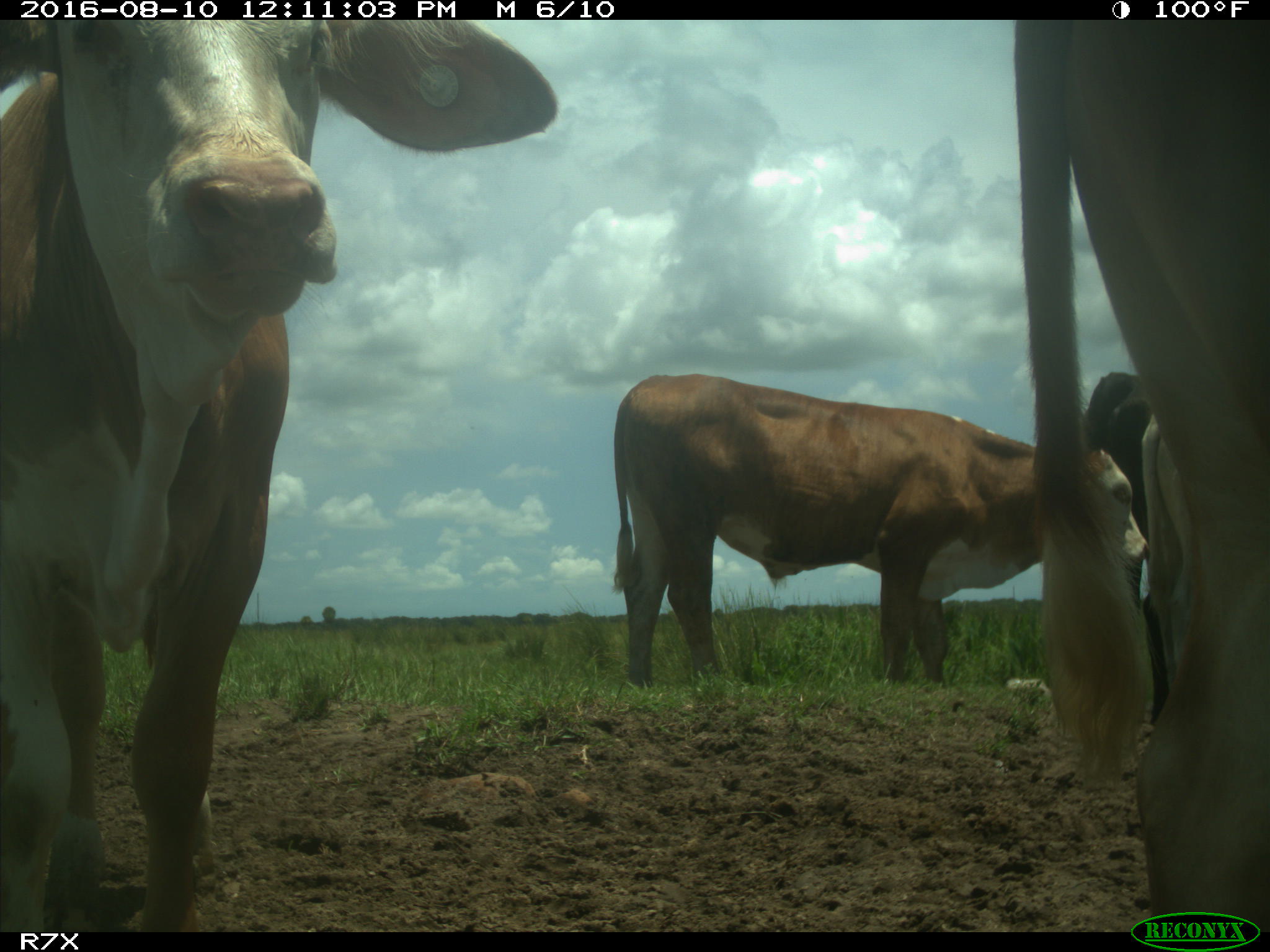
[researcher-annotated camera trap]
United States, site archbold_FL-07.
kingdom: Animalia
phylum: Chordata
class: Mammalia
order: Artiodactyla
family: Bovidae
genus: Bos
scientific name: Bos taurus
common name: domestic cow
Bos taurus (domestic cow).